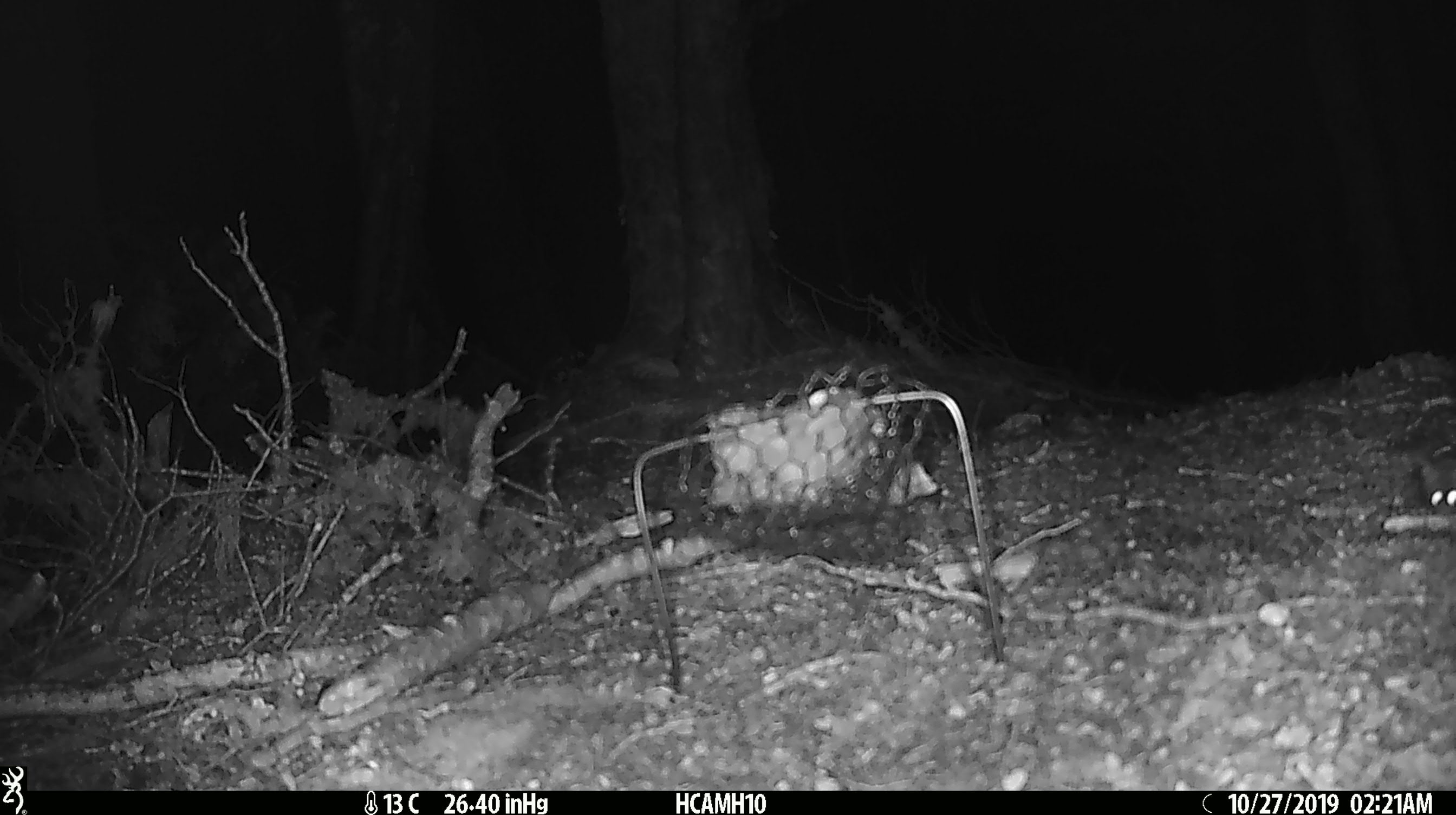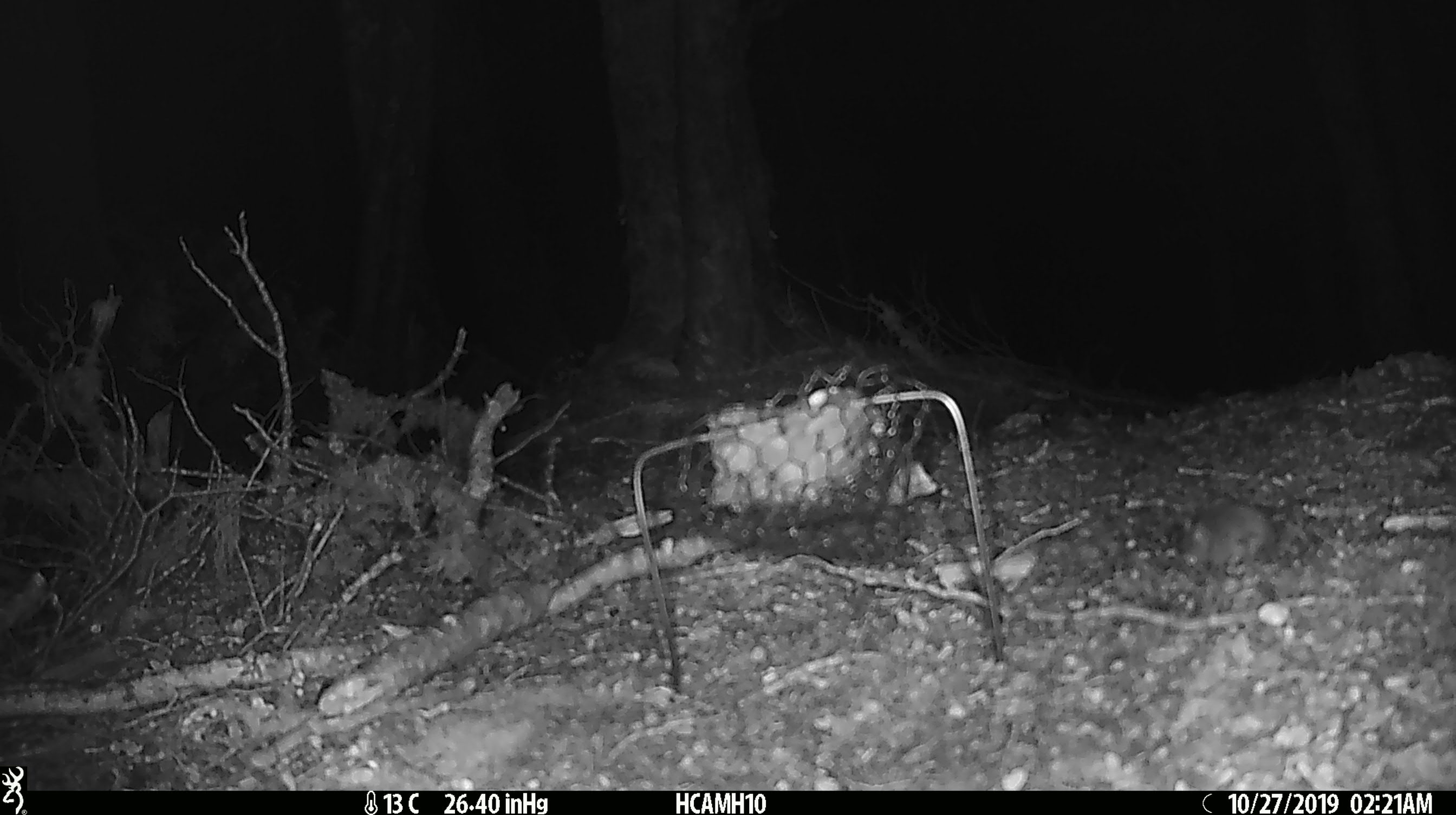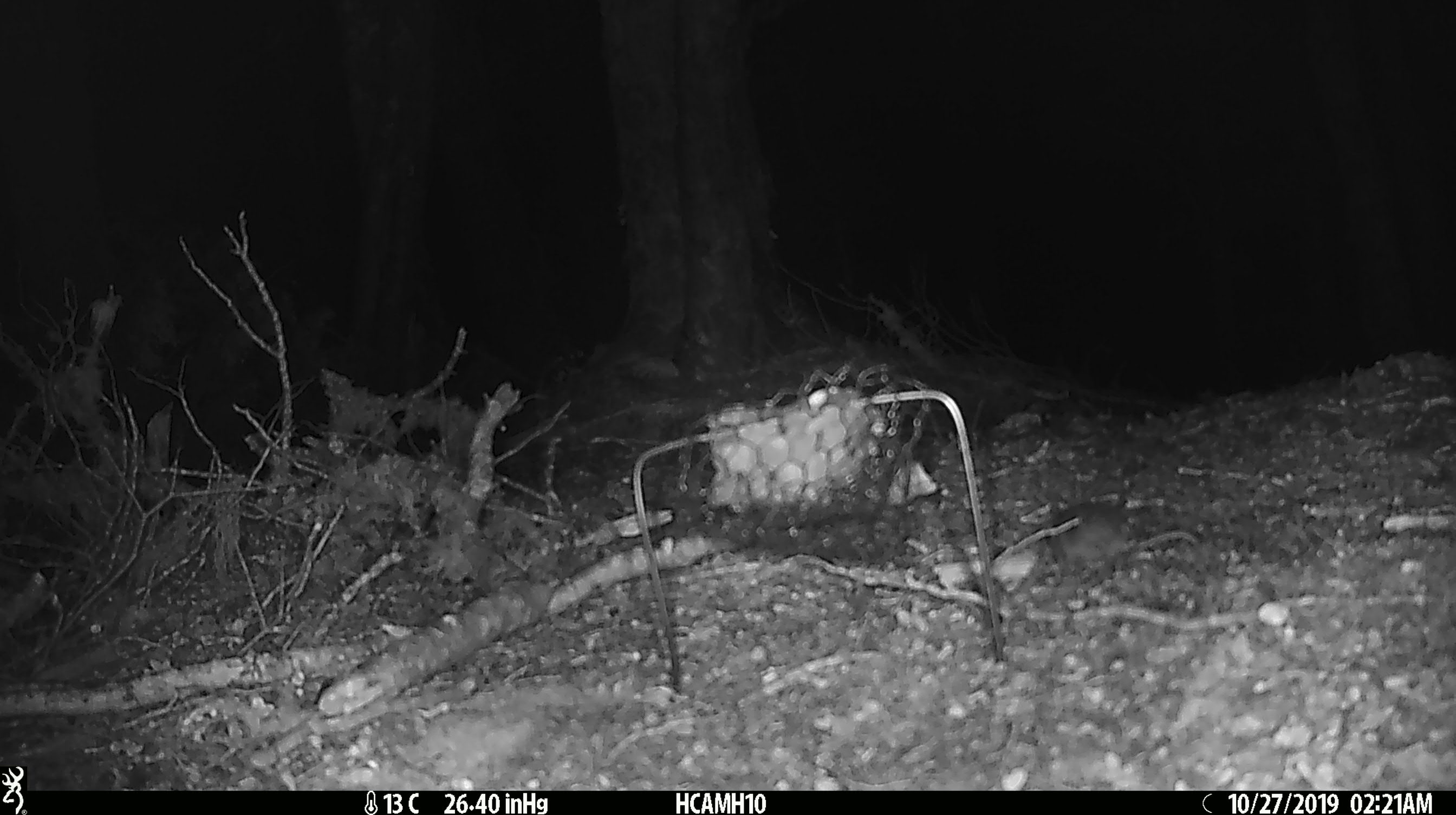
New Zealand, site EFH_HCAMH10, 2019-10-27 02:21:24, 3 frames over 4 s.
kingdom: Animalia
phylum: Chordata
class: Mammalia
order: Rodentia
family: Muridae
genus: Mus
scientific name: Mus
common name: mouse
Mouse (Mus).